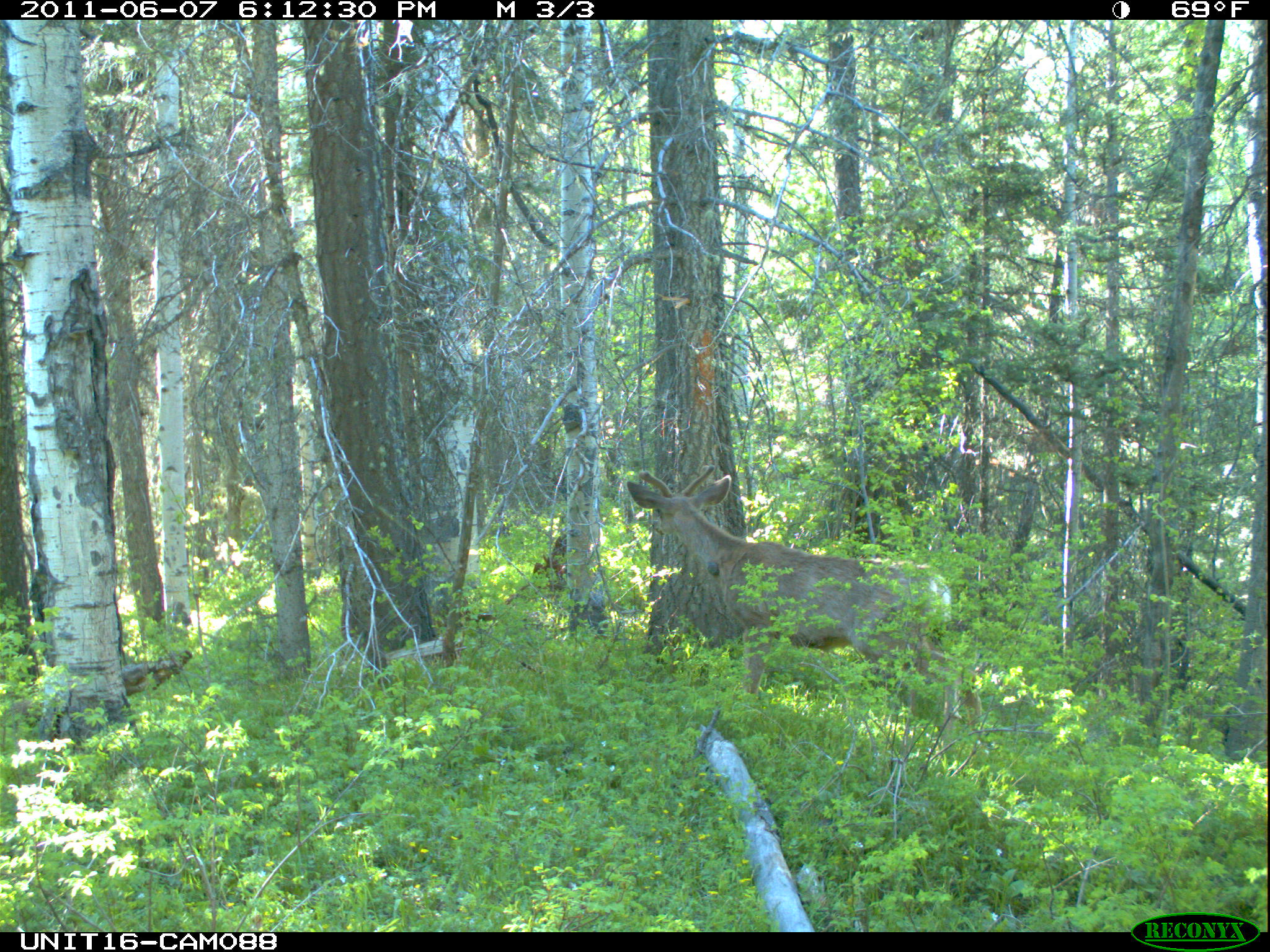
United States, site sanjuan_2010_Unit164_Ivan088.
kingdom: Animalia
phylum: Chordata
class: Mammalia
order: Artiodactyla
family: Cervidae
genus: Odocoileus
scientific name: Odocoileus hemionus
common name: mule deer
Odocoileus hemionus (mule deer).